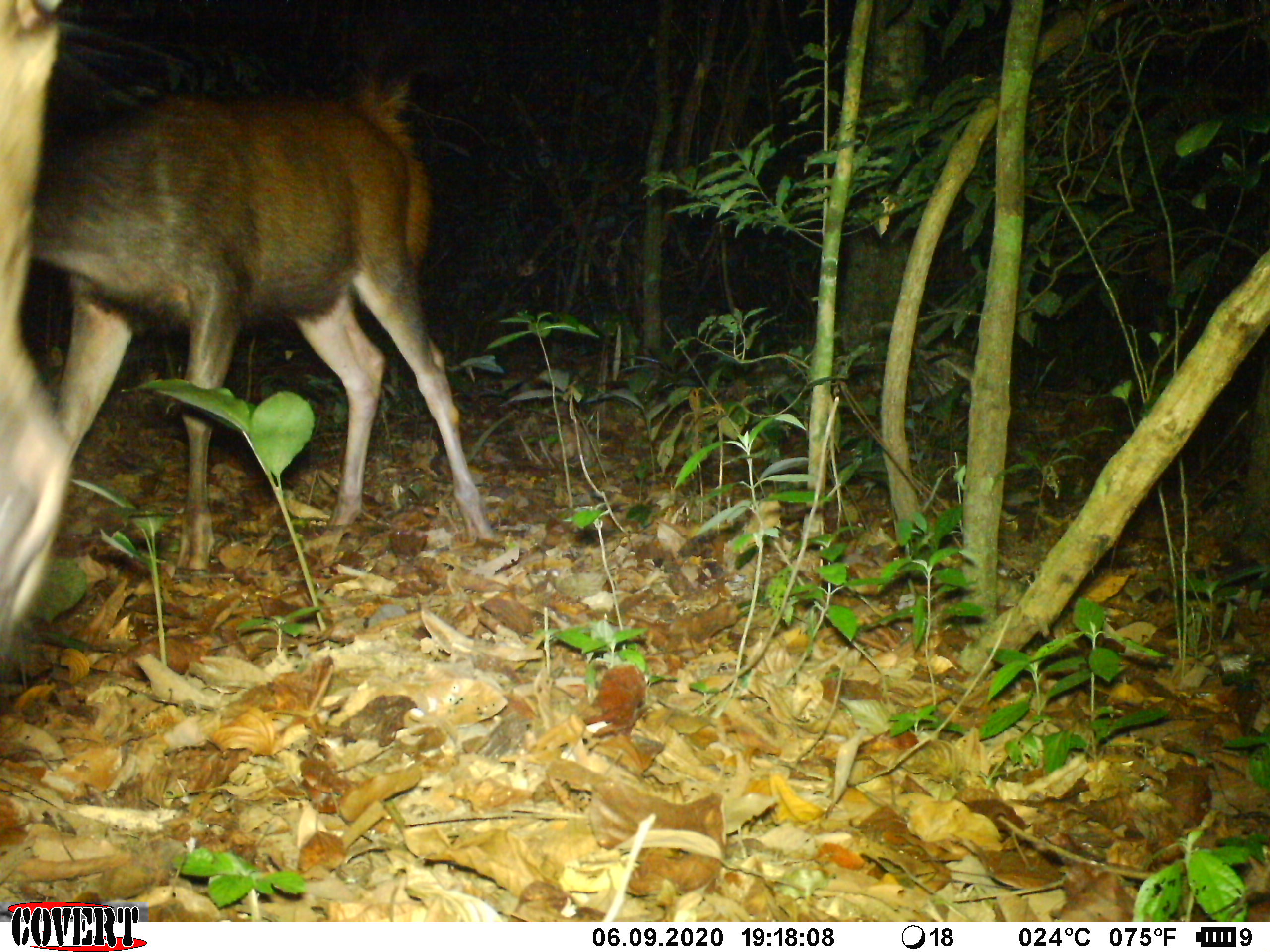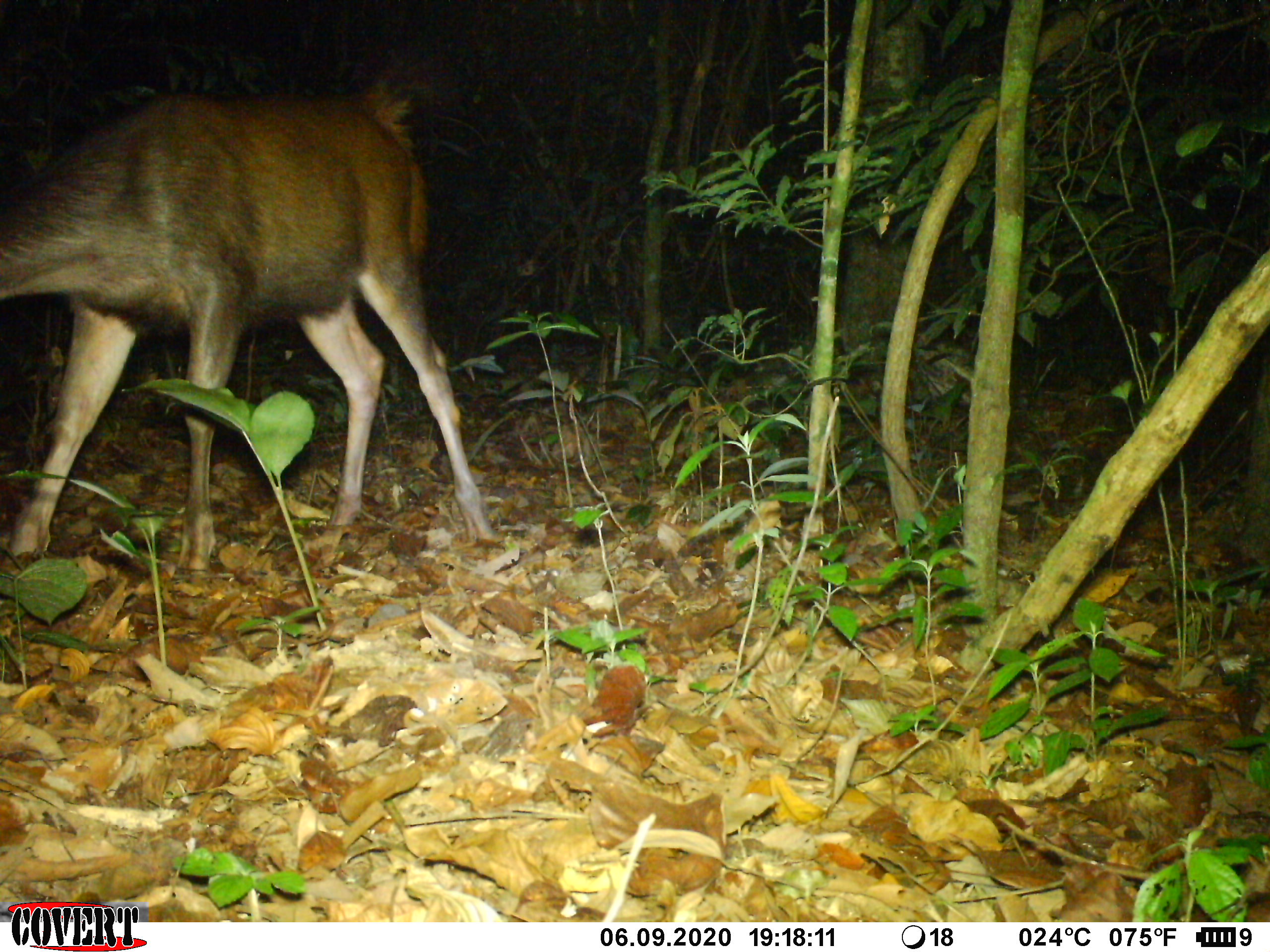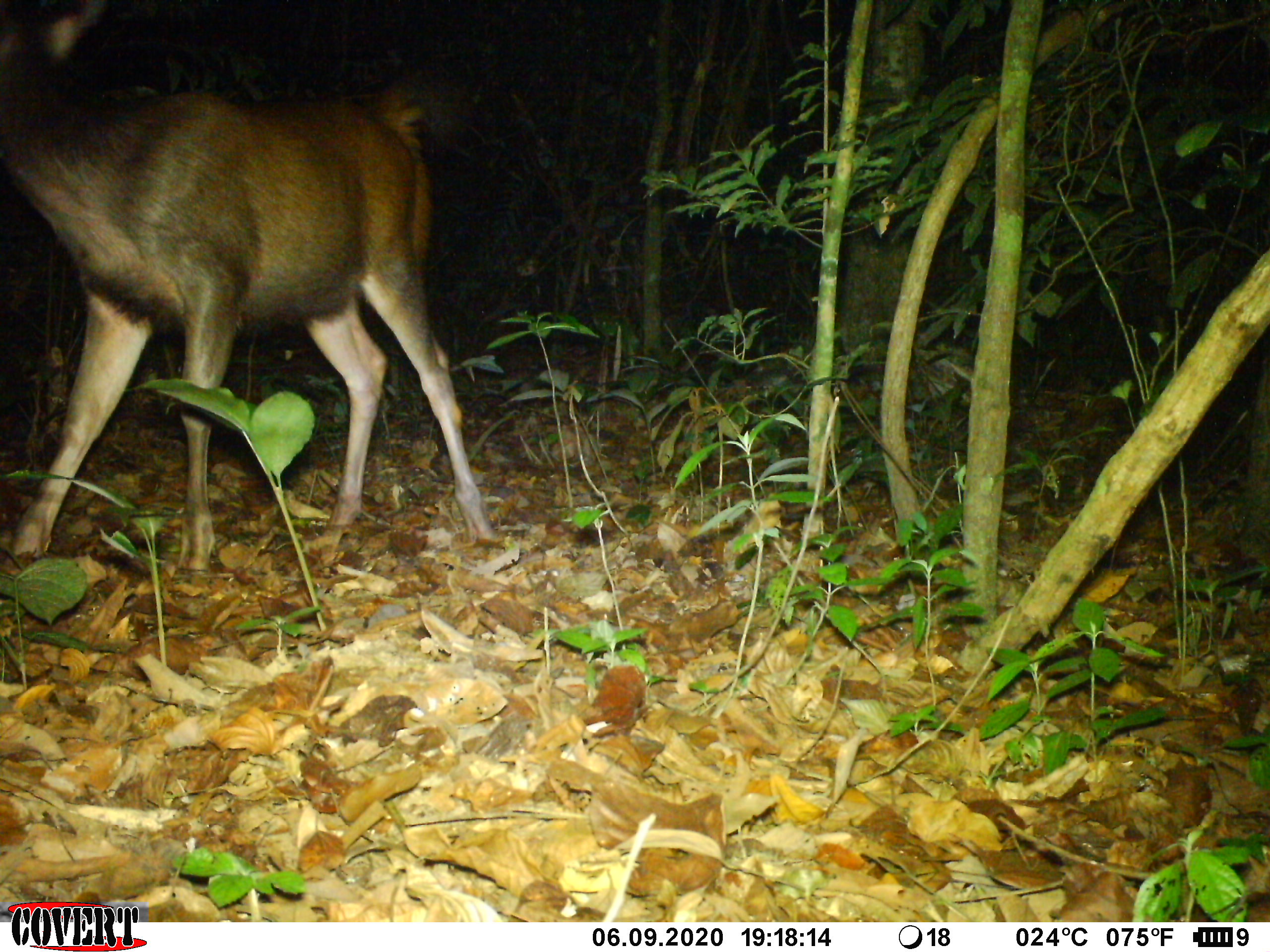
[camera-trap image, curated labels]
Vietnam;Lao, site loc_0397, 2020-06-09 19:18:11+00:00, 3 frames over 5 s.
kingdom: Animalia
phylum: Chordata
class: Mammalia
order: Artiodactyla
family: Cervidae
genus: Rusa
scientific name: Rusa unicolor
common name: sambar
Sambar (Rusa unicolor). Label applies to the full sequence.